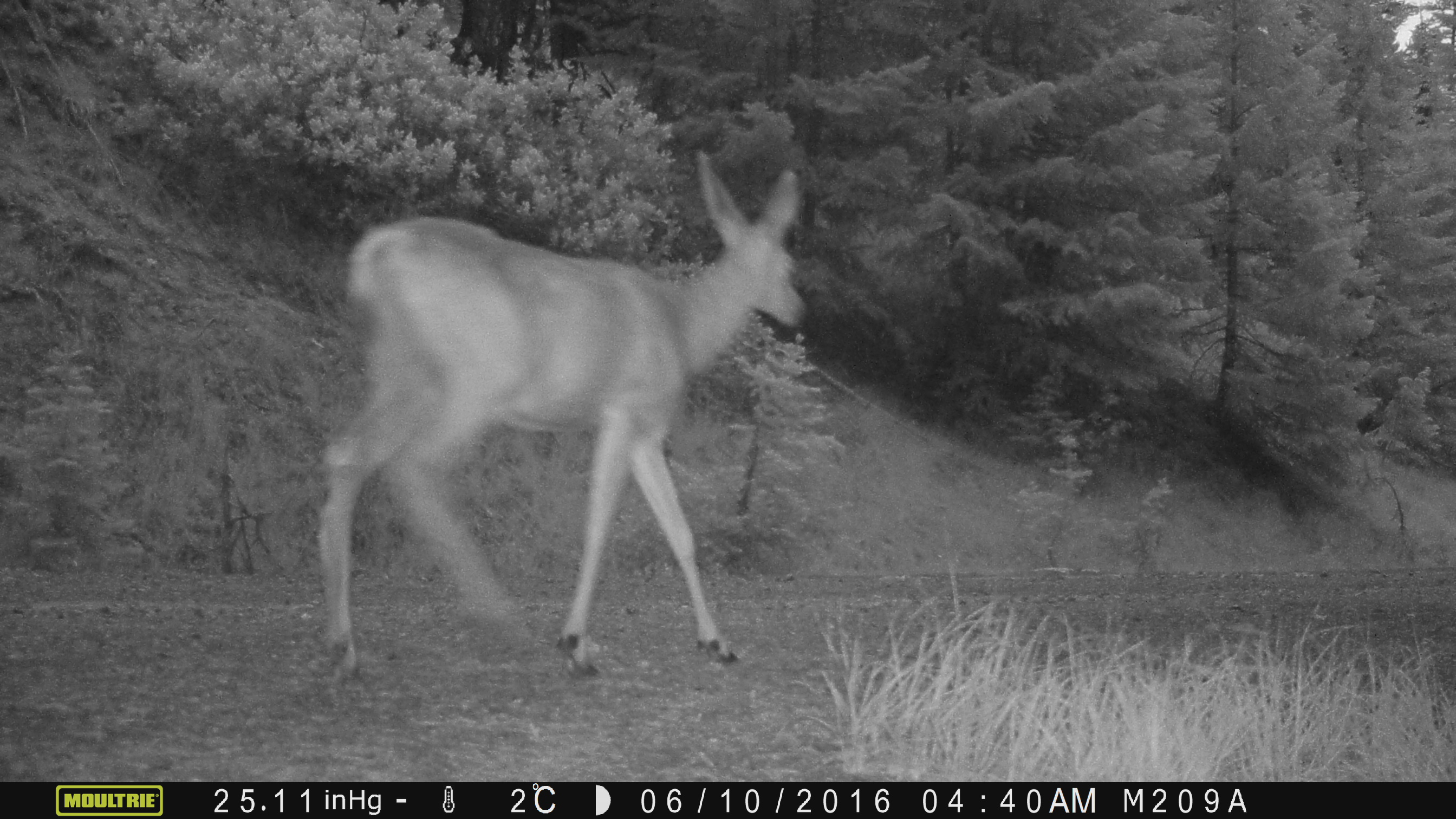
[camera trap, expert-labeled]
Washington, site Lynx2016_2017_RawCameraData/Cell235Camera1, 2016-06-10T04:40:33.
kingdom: Animalia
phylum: Chordata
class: Mammalia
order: Artiodactyla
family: Cervidae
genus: Odocoileus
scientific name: Odocoileus hemionus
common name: mule deer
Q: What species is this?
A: Odocoileus hemionus (mule deer).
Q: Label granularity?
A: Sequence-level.